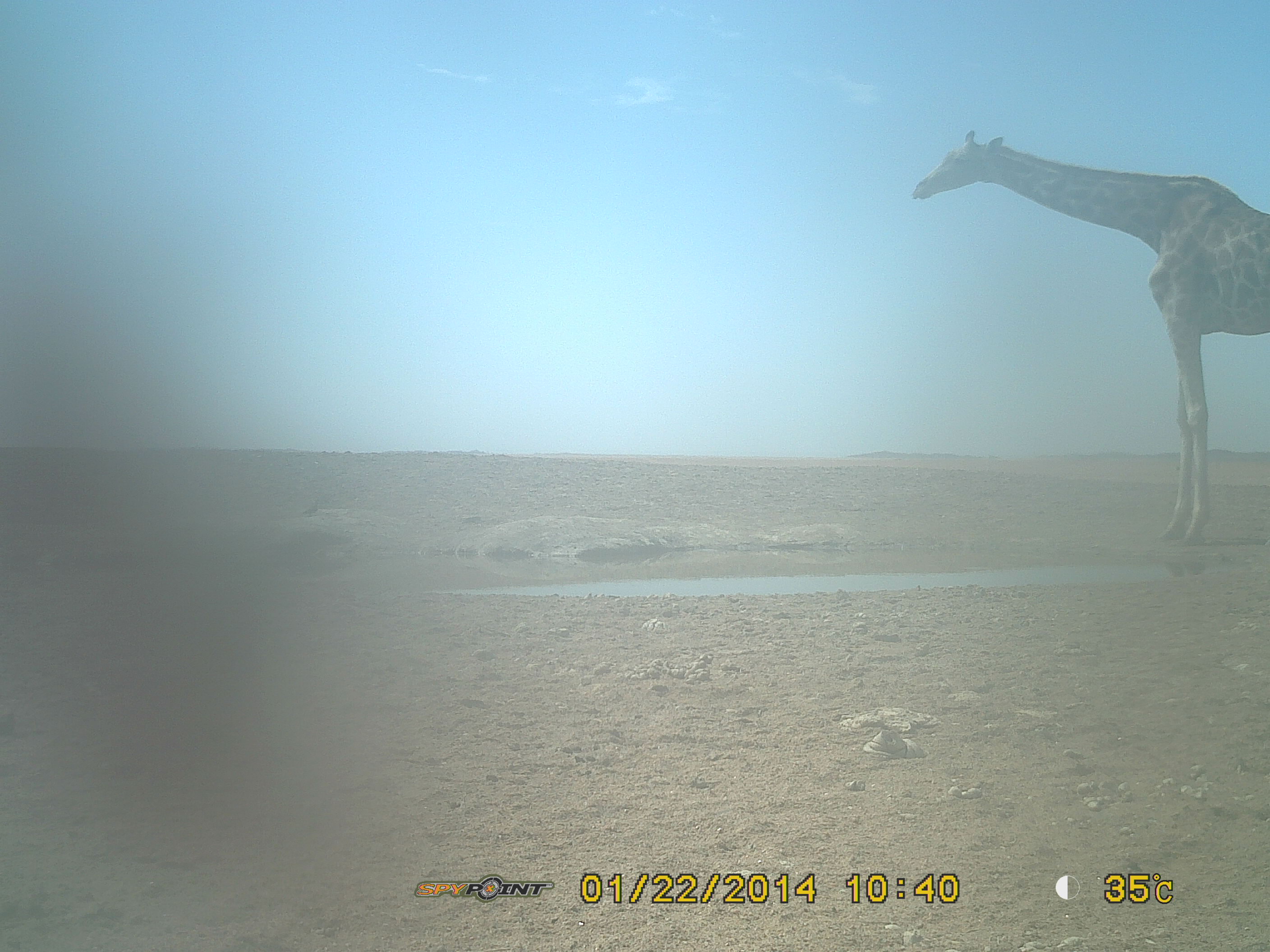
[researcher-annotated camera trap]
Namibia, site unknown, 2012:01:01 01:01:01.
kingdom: Animalia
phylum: Chordata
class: Mammalia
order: Artiodactyla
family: Giraffidae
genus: Giraffa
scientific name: Giraffa camelopardalis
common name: giraffe